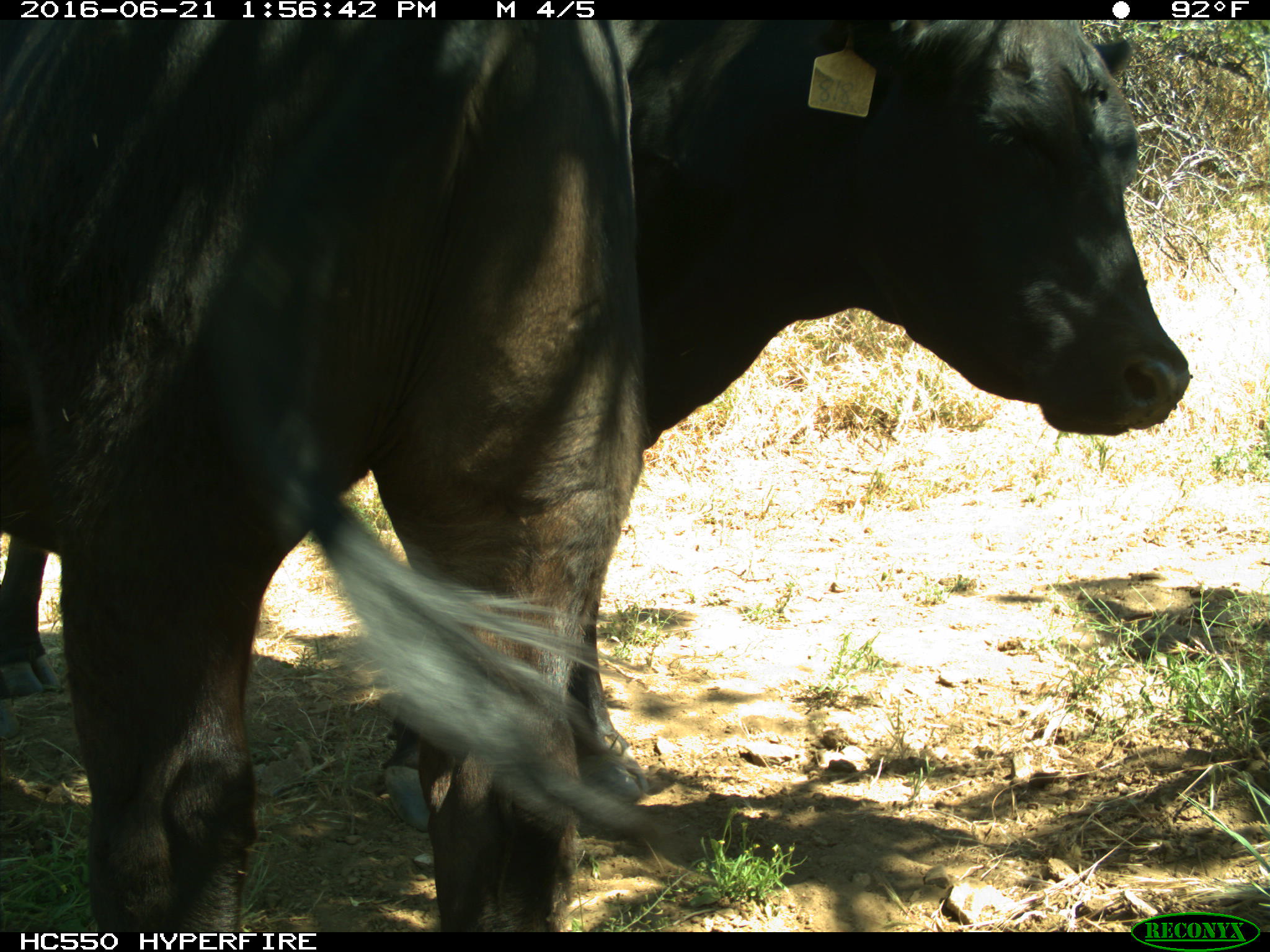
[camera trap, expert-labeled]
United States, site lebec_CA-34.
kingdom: Animalia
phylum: Chordata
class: Mammalia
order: Artiodactyla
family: Bovidae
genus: Bos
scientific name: Bos taurus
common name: domestic cow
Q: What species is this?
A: Bos taurus (domestic cow).